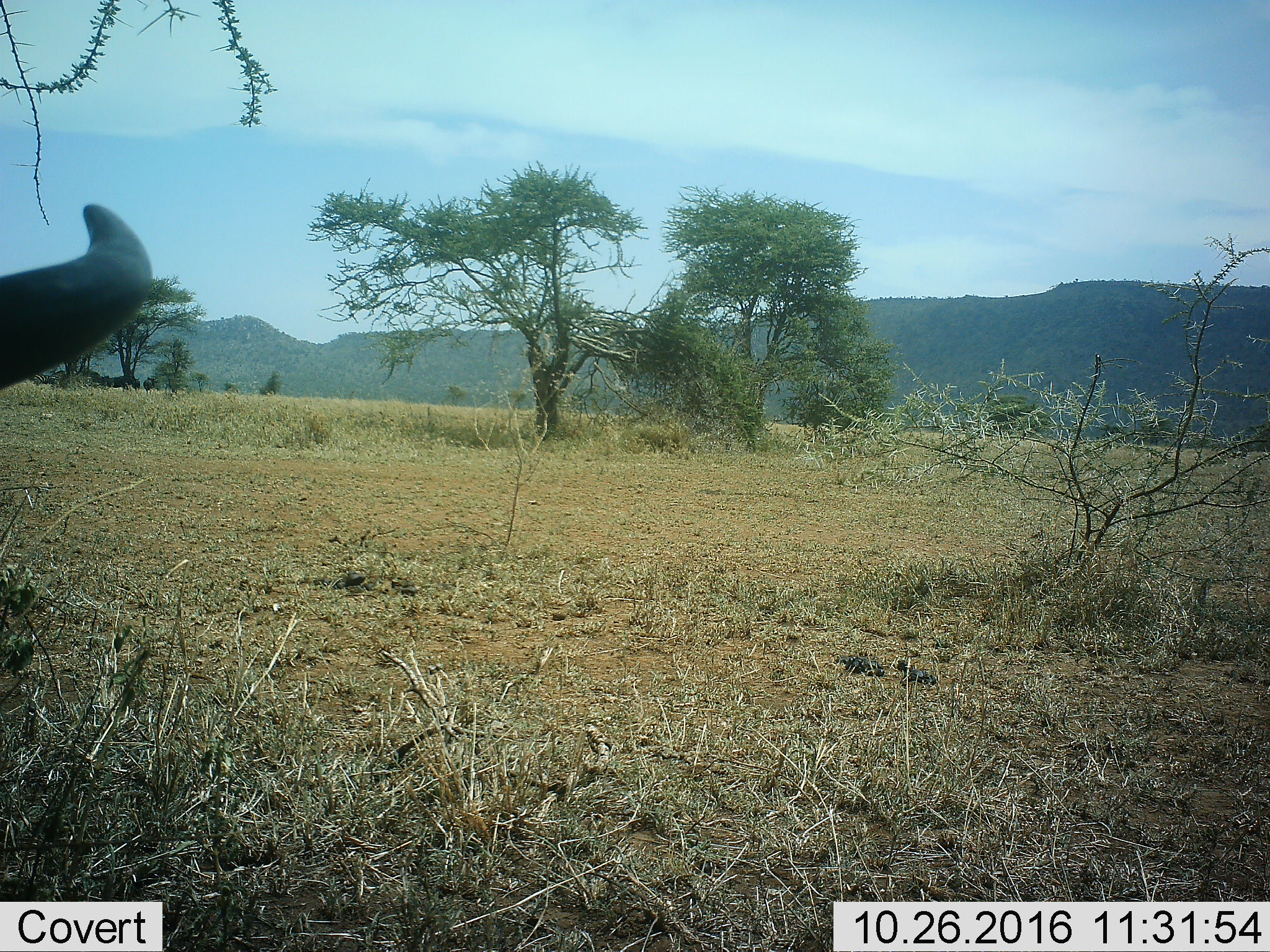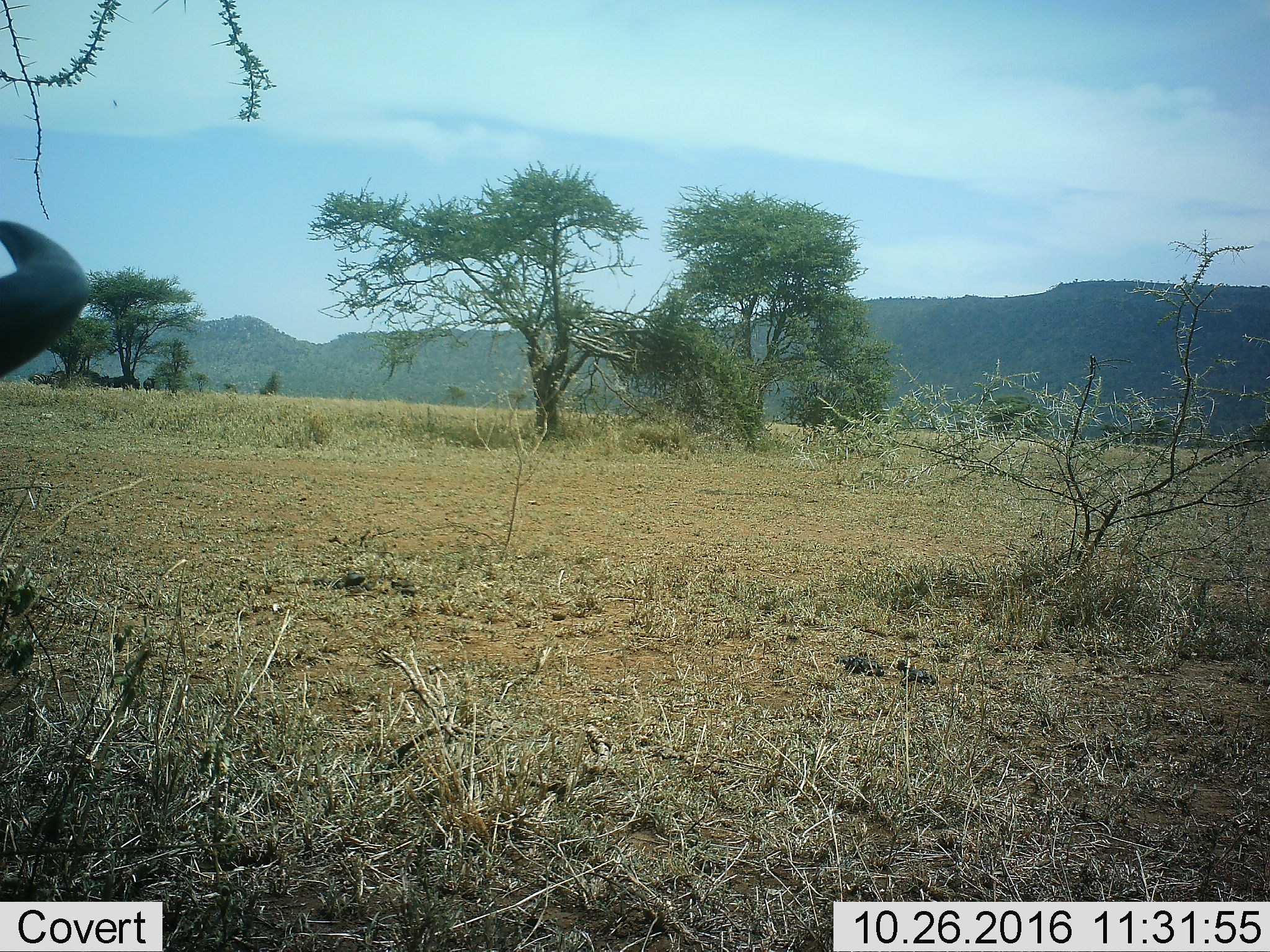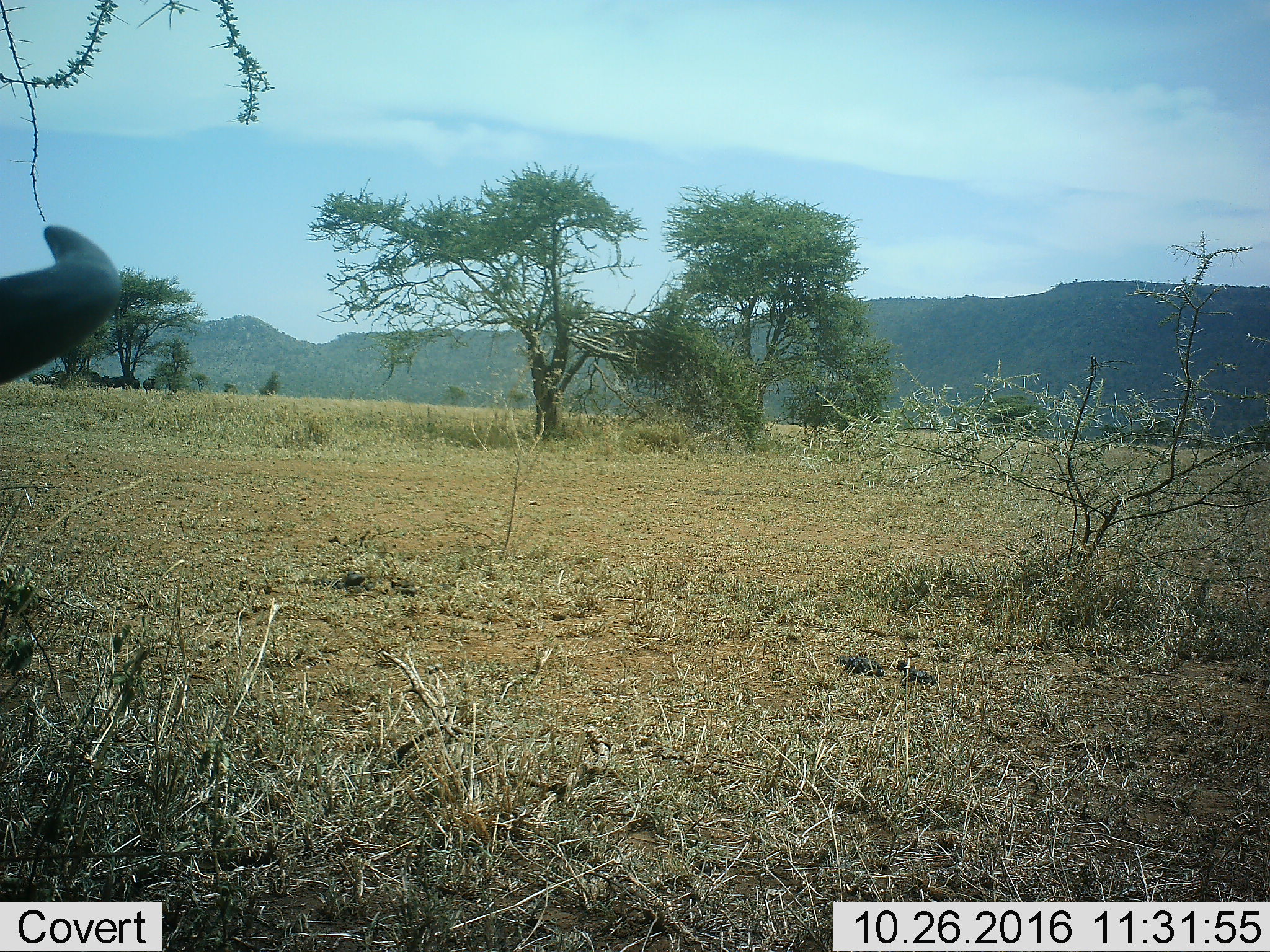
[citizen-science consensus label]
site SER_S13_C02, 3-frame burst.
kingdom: Animalia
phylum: Chordata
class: Mammalia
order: Artiodactyla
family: Bovidae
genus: Connochaetes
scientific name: Connochaetes taurinus taurinus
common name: blue wildebeest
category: wildebeestblue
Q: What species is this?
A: Wildebeestblue (blue wildebeest) (Connochaetes taurinus taurinus).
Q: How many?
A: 5.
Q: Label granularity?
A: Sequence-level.